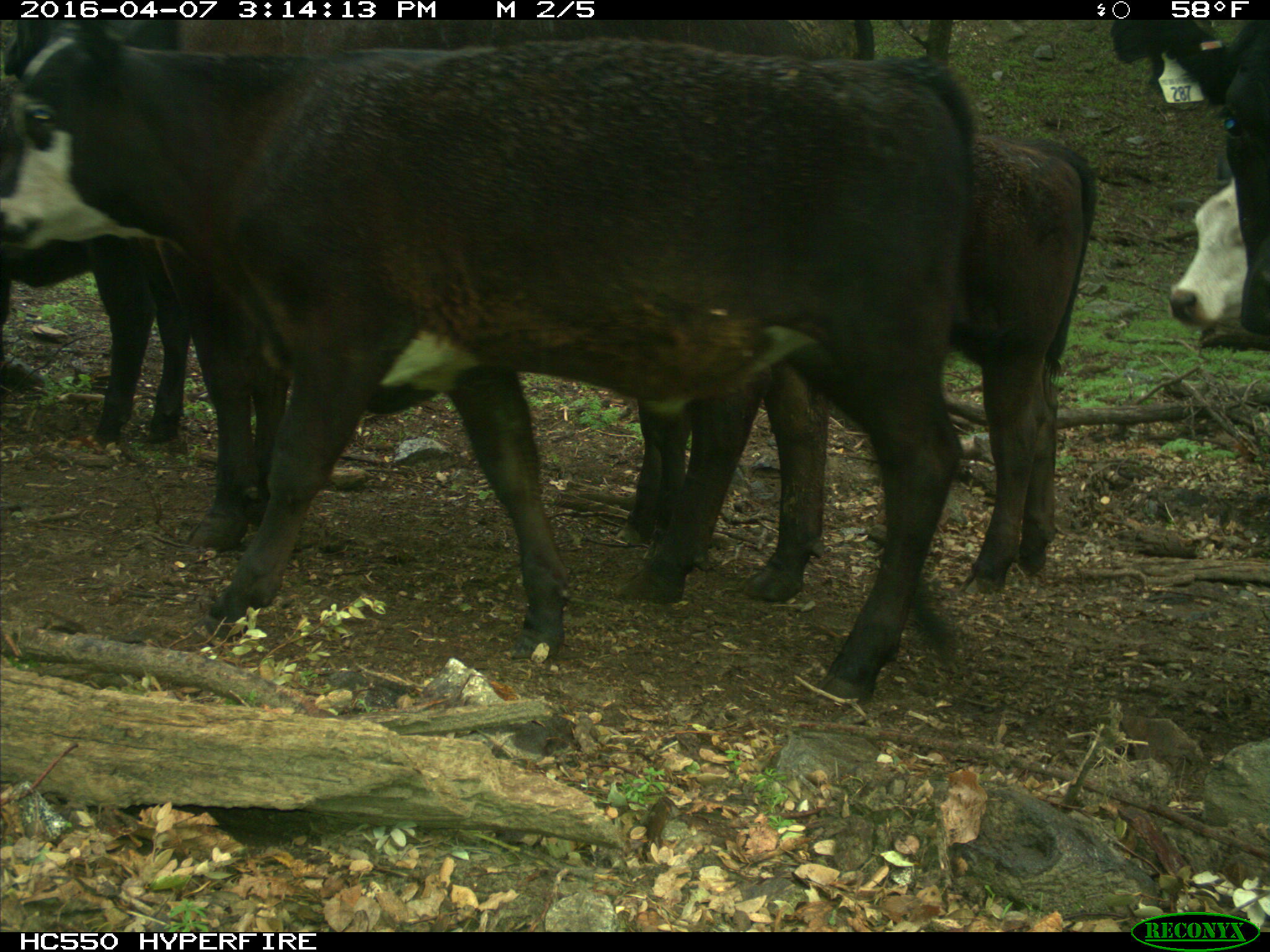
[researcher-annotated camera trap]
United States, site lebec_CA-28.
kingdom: Animalia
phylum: Chordata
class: Mammalia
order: Artiodactyla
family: Bovidae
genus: Bos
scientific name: Bos taurus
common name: domestic cow